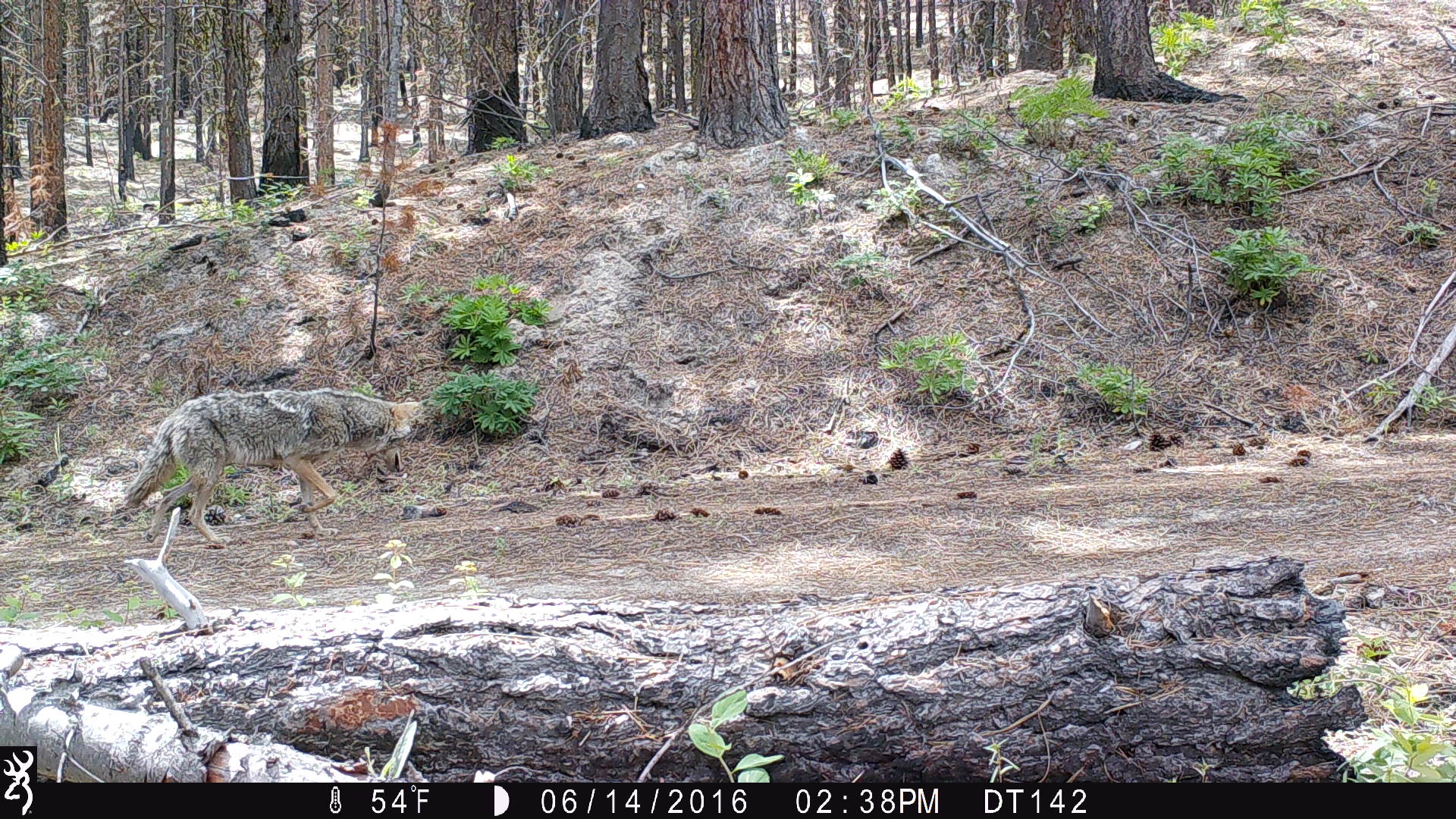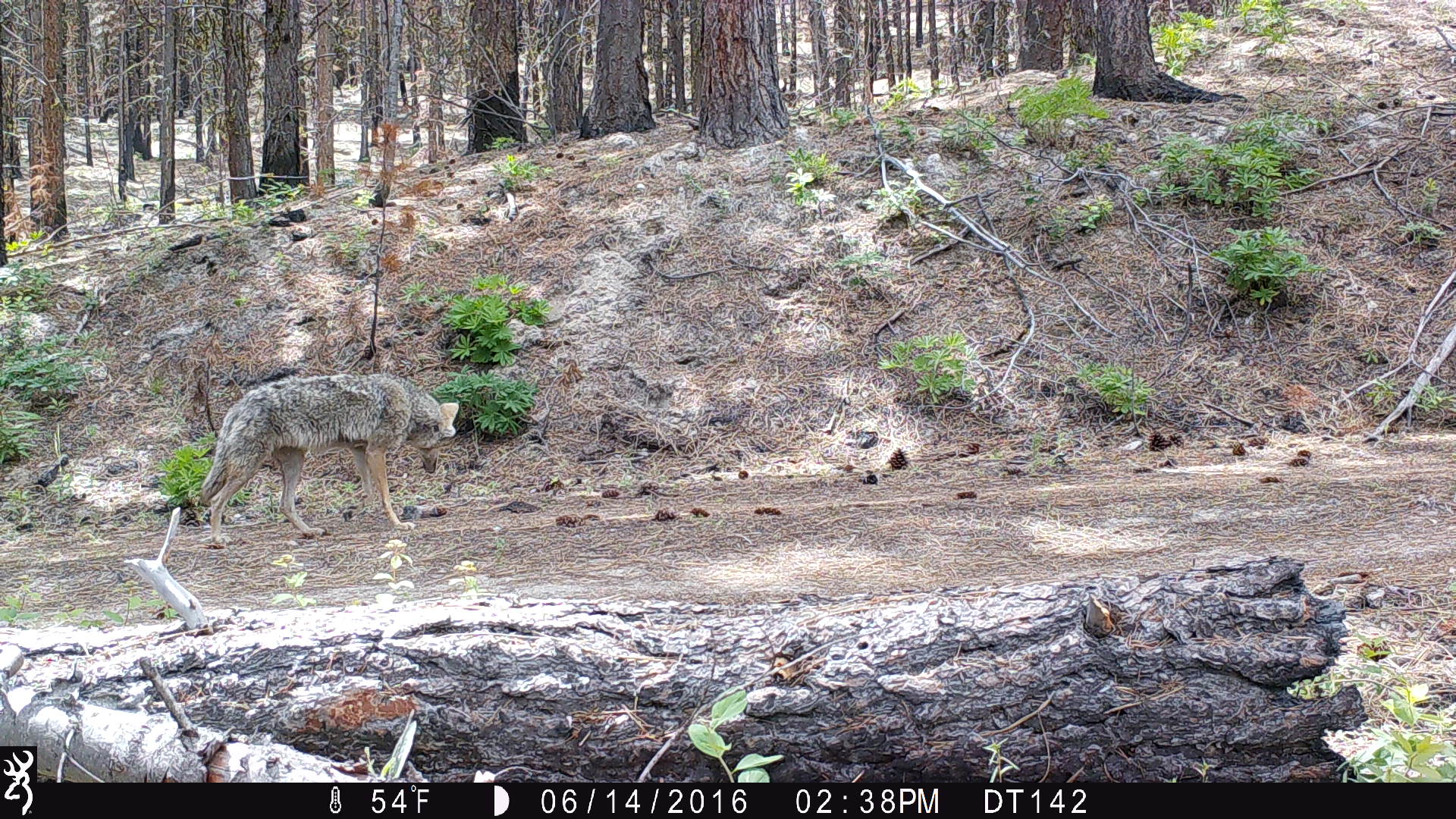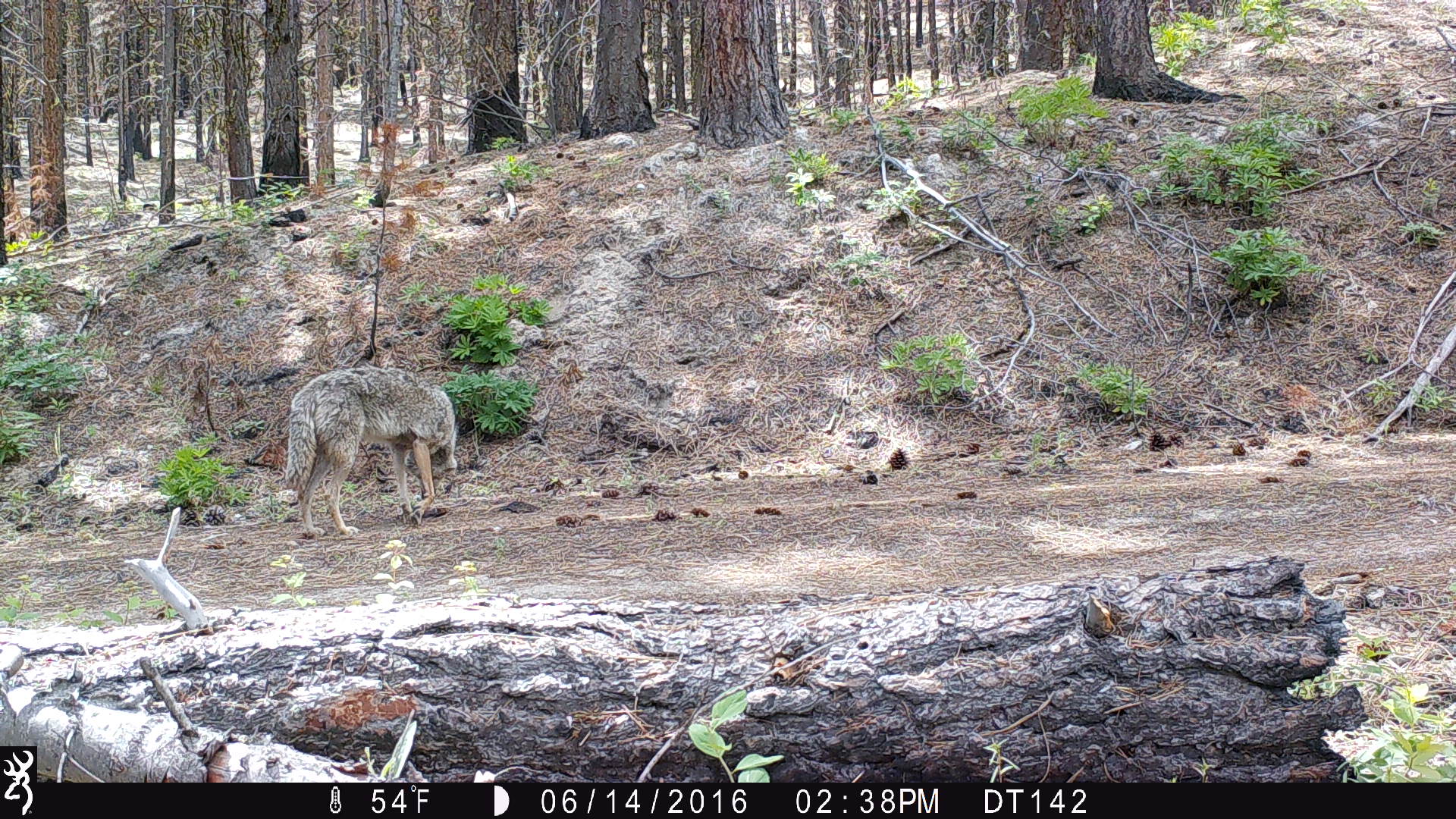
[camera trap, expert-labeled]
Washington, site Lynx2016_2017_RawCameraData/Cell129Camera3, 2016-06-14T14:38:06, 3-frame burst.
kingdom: Animalia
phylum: Chordata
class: Mammalia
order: Carnivora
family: Canidae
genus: Canis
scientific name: Canis latrans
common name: coyote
Canis latrans (coyote). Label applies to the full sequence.